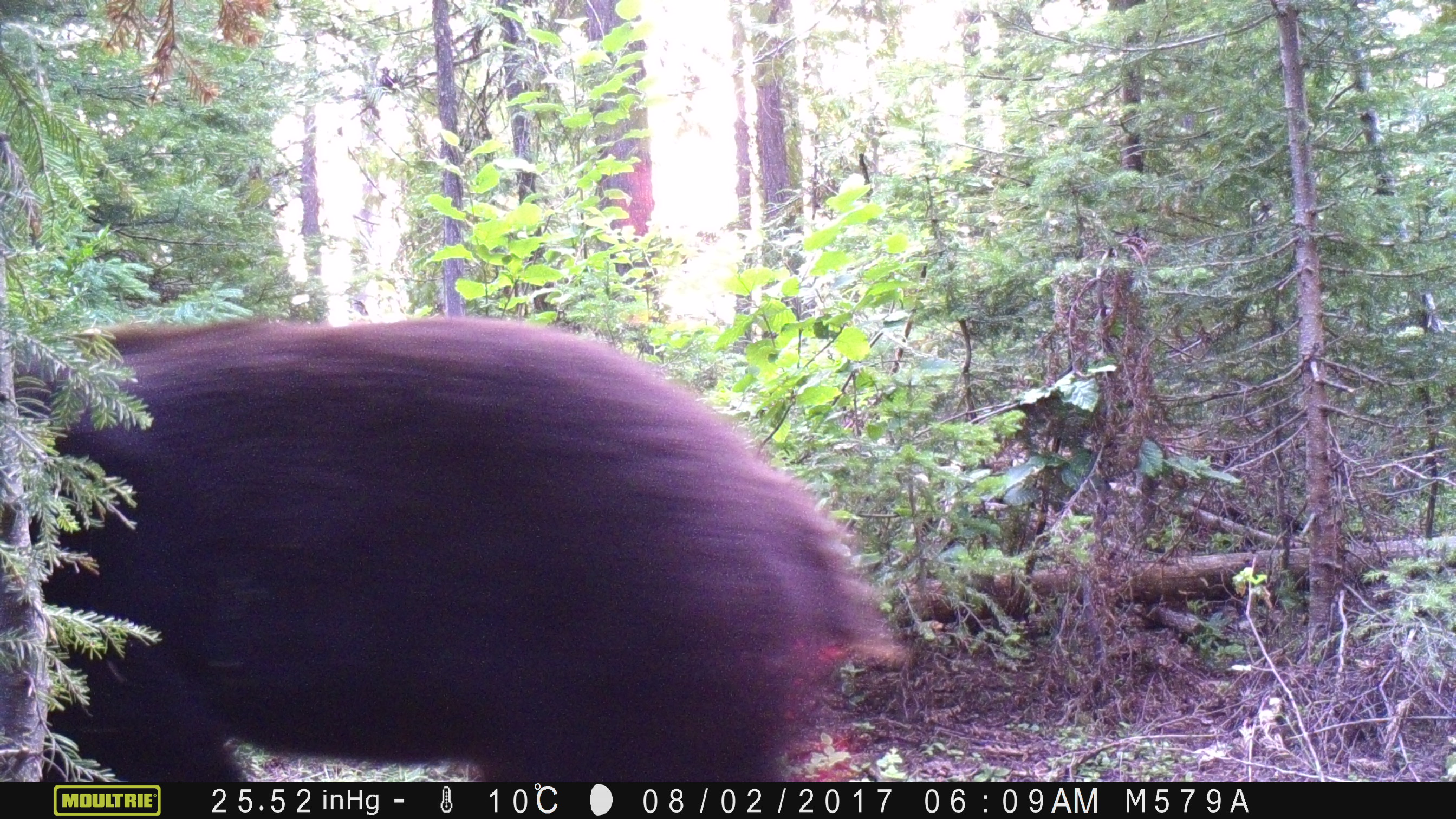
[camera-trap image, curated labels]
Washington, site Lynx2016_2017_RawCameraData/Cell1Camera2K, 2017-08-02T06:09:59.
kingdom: Animalia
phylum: Chordata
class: Mammalia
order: Carnivora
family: Ursidae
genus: Ursus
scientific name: Ursus americanus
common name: american black bear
Ursus americanus (american black bear). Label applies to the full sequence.